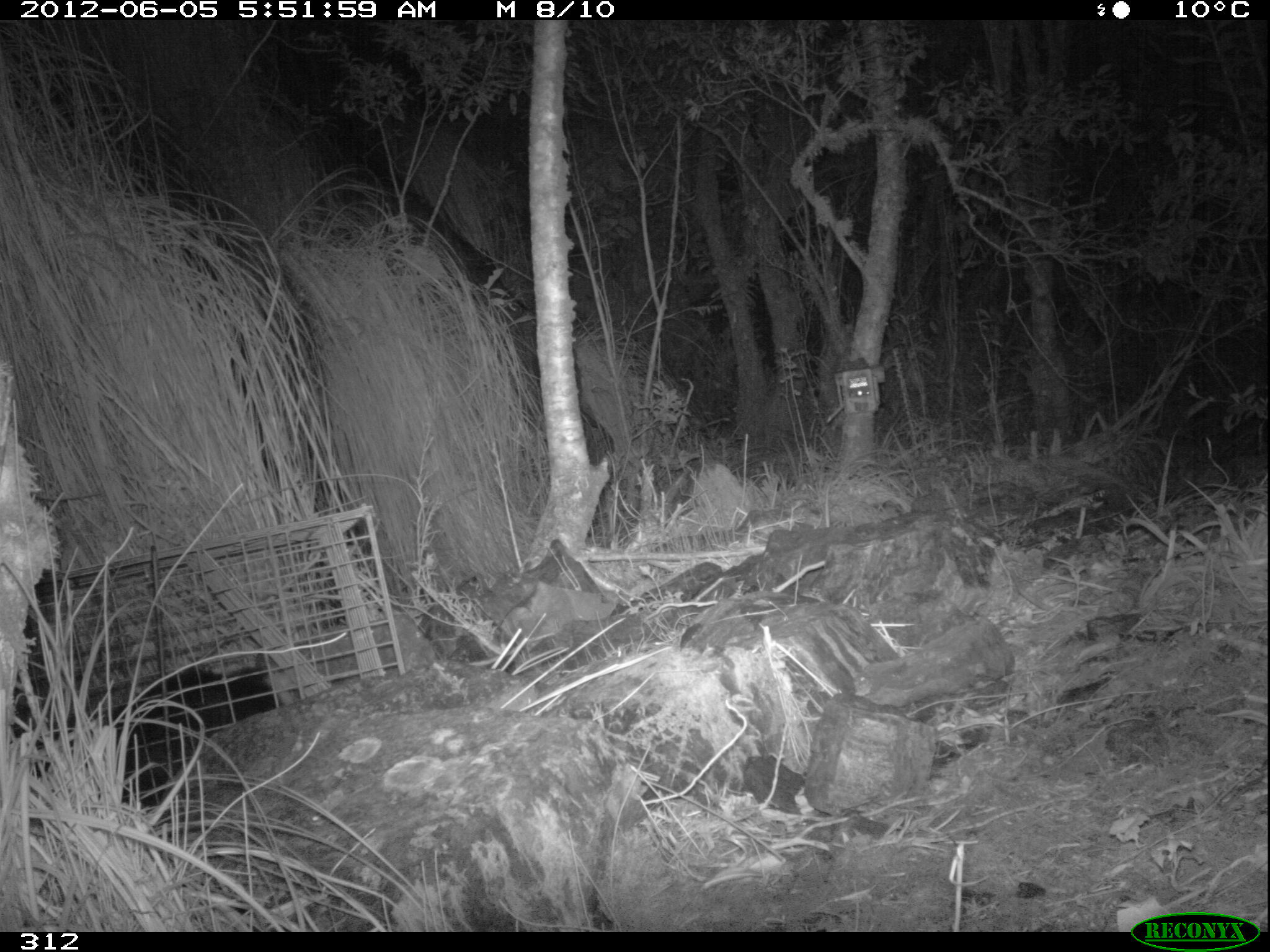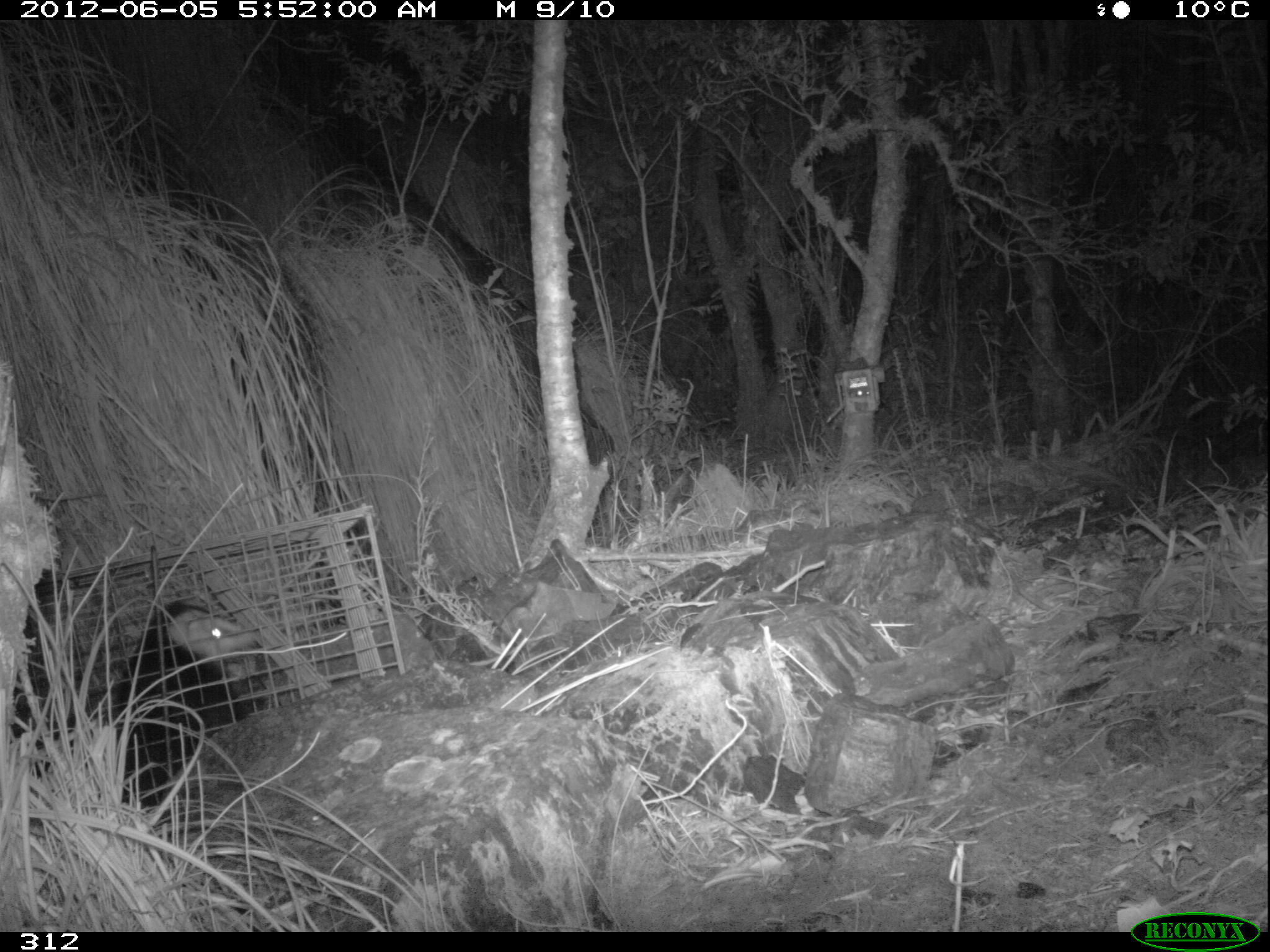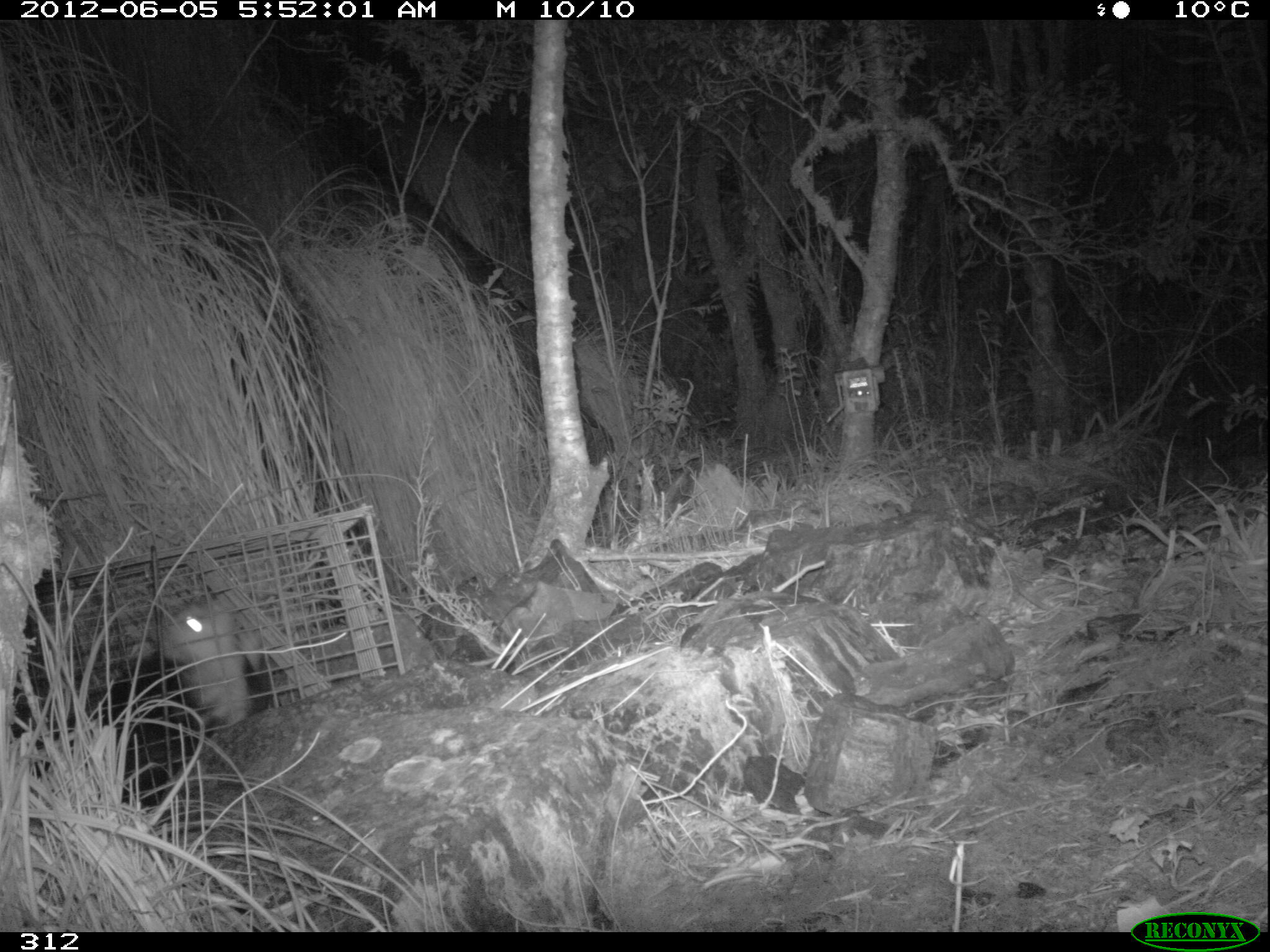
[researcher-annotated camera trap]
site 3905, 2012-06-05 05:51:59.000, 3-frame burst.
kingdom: Animalia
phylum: Chordata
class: Mammalia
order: Didelphimorphia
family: Didelphidae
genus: Didelphis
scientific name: Didelphis pernigra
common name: andean white-eared opossum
Didelphis pernigra (andean white-eared opossum).